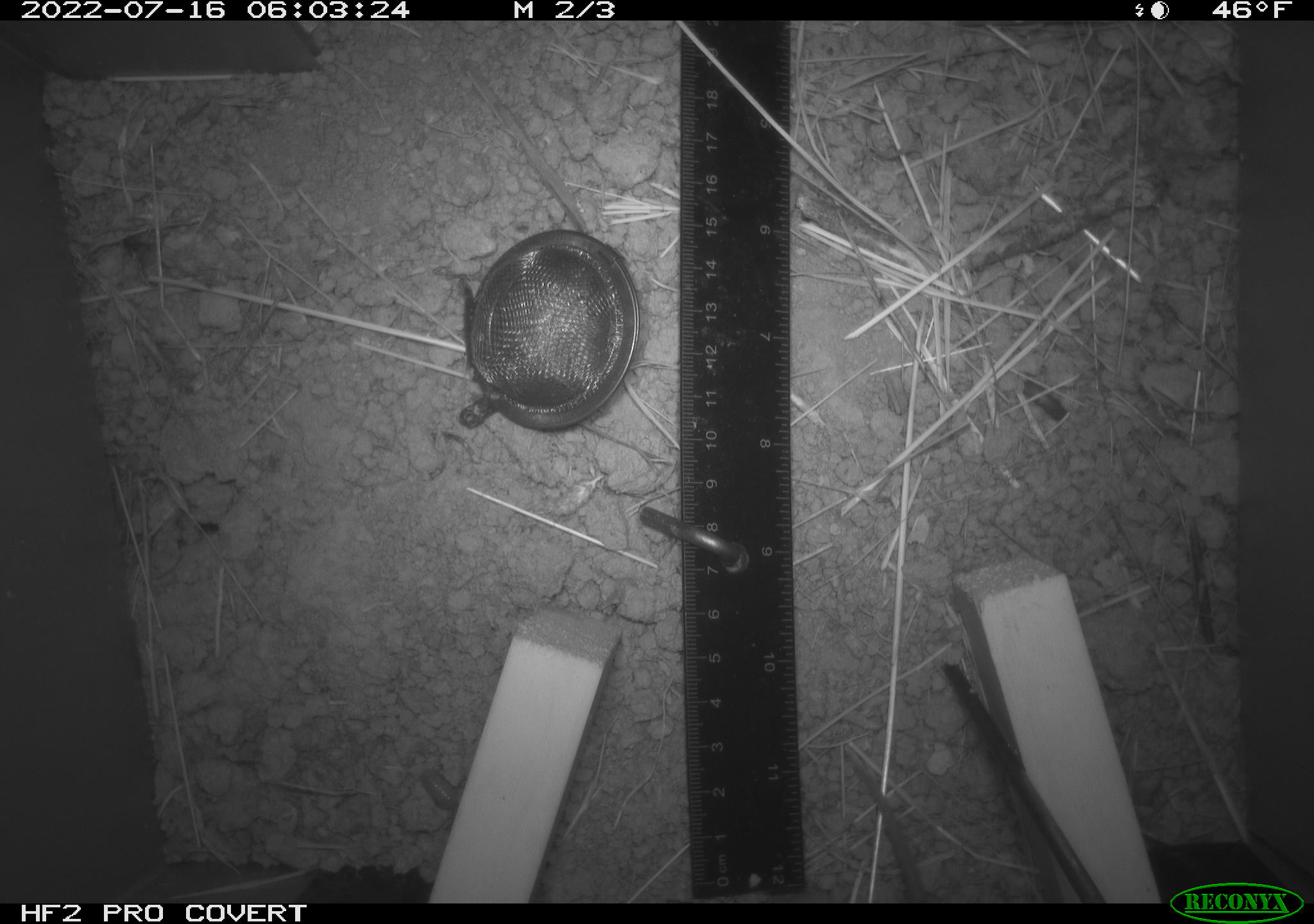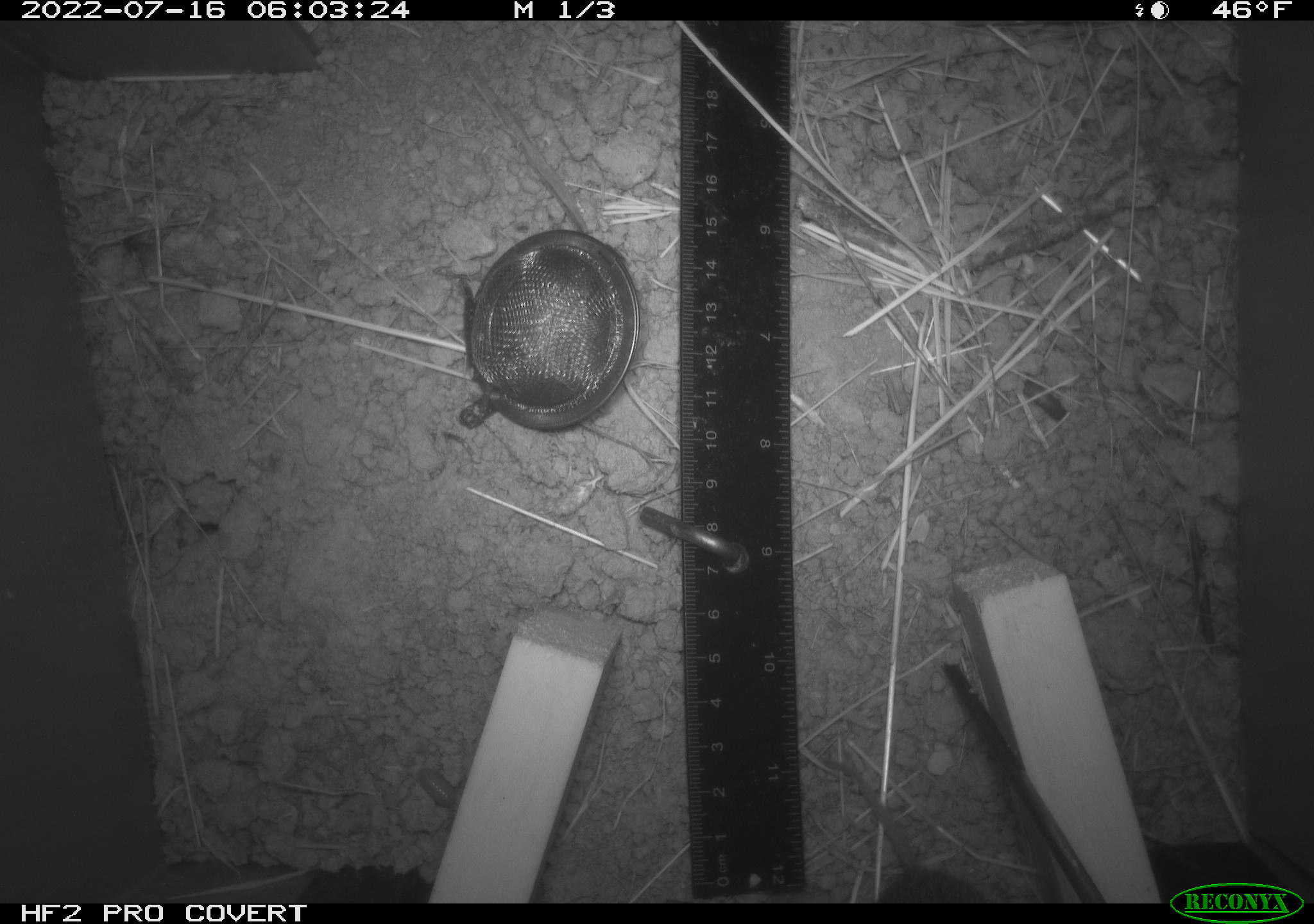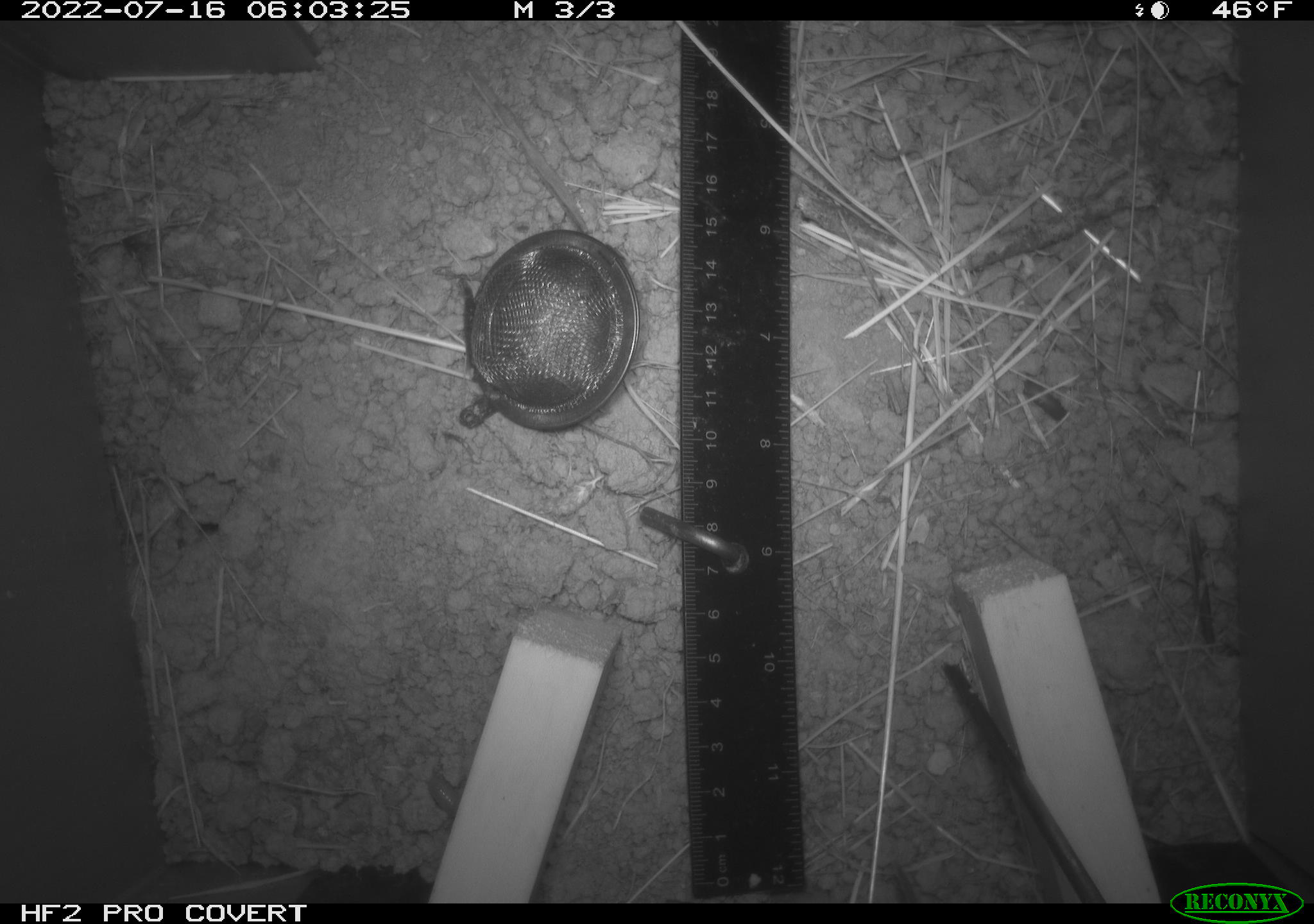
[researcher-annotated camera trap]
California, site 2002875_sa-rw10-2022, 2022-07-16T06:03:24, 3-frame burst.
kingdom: Animalia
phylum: Chordata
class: Mammalia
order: Rodentia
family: Cricetidae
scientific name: Arvicolinae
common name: voles, lemmings, and muskrats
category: arvicolinae subfamily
Arvicolinae subfamily (voles, lemmings, and muskrats) (Arvicolinae).